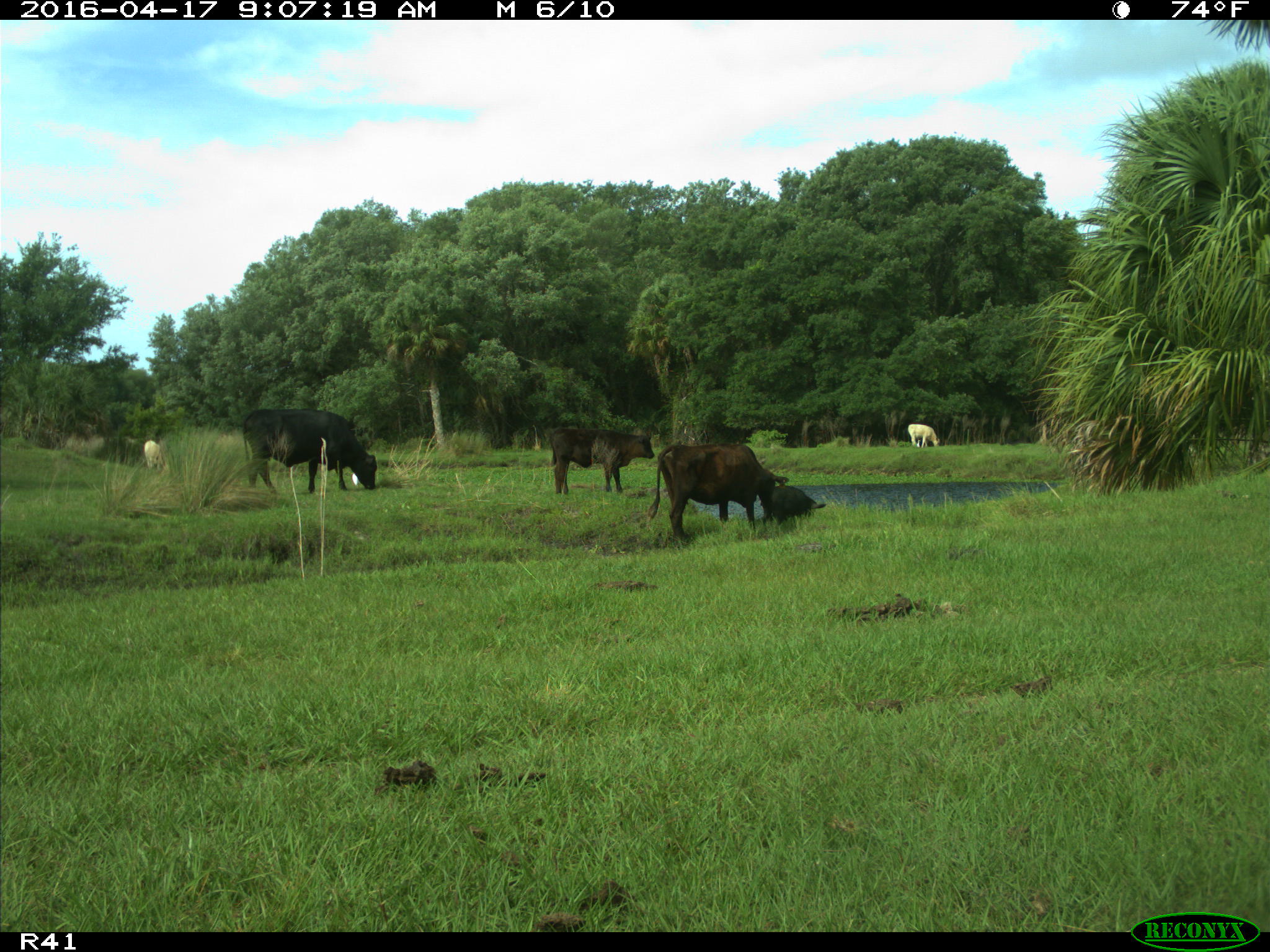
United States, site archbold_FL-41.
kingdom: Animalia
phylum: Chordata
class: Mammalia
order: Artiodactyla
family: Bovidae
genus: Bos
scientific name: Bos taurus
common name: domestic cow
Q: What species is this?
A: Bos taurus (domestic cow).